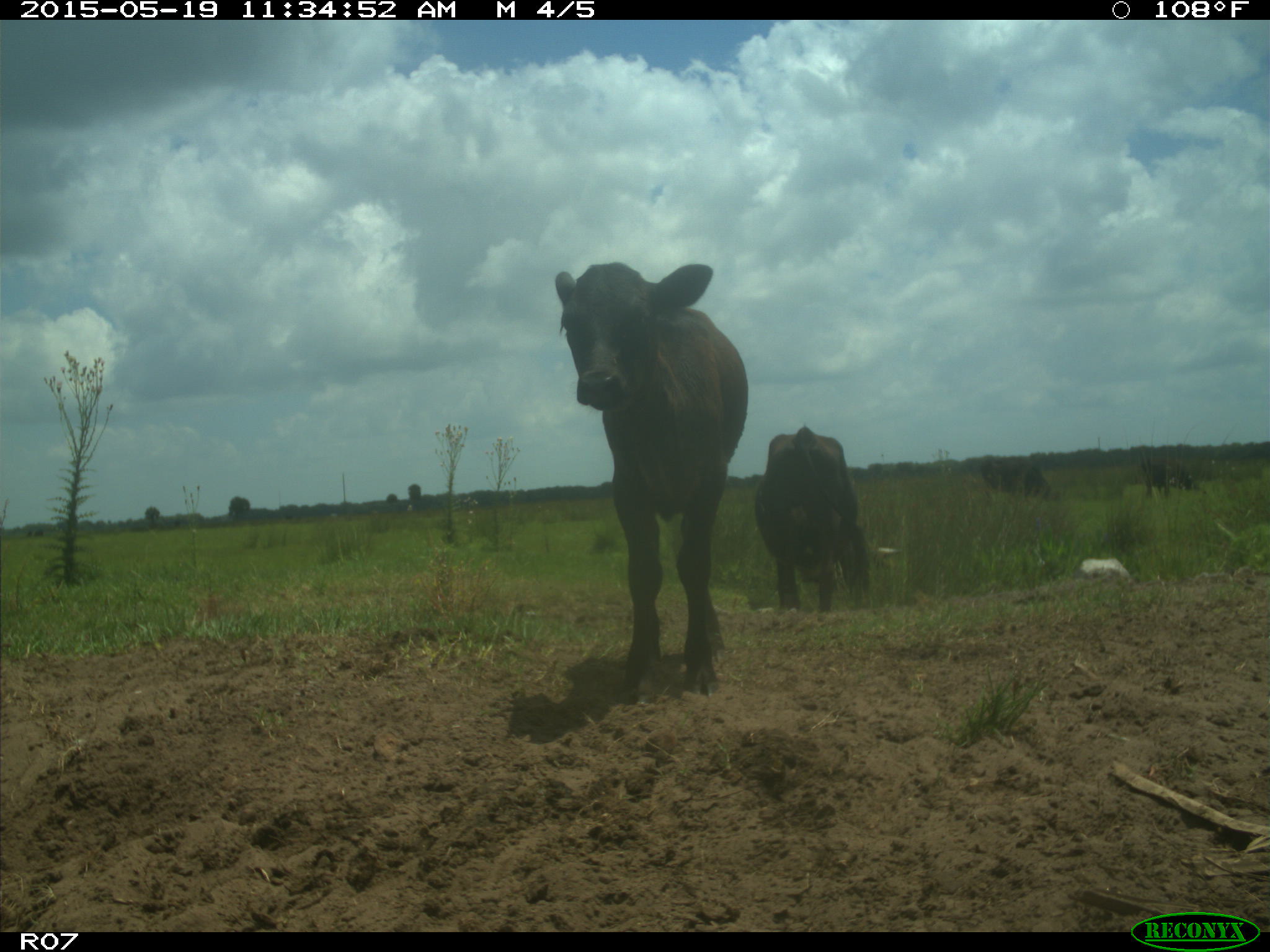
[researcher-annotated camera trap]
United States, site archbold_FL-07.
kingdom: Animalia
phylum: Chordata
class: Mammalia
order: Artiodactyla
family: Bovidae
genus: Bos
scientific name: Bos taurus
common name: domestic cow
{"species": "Bos taurus (domestic cow)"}